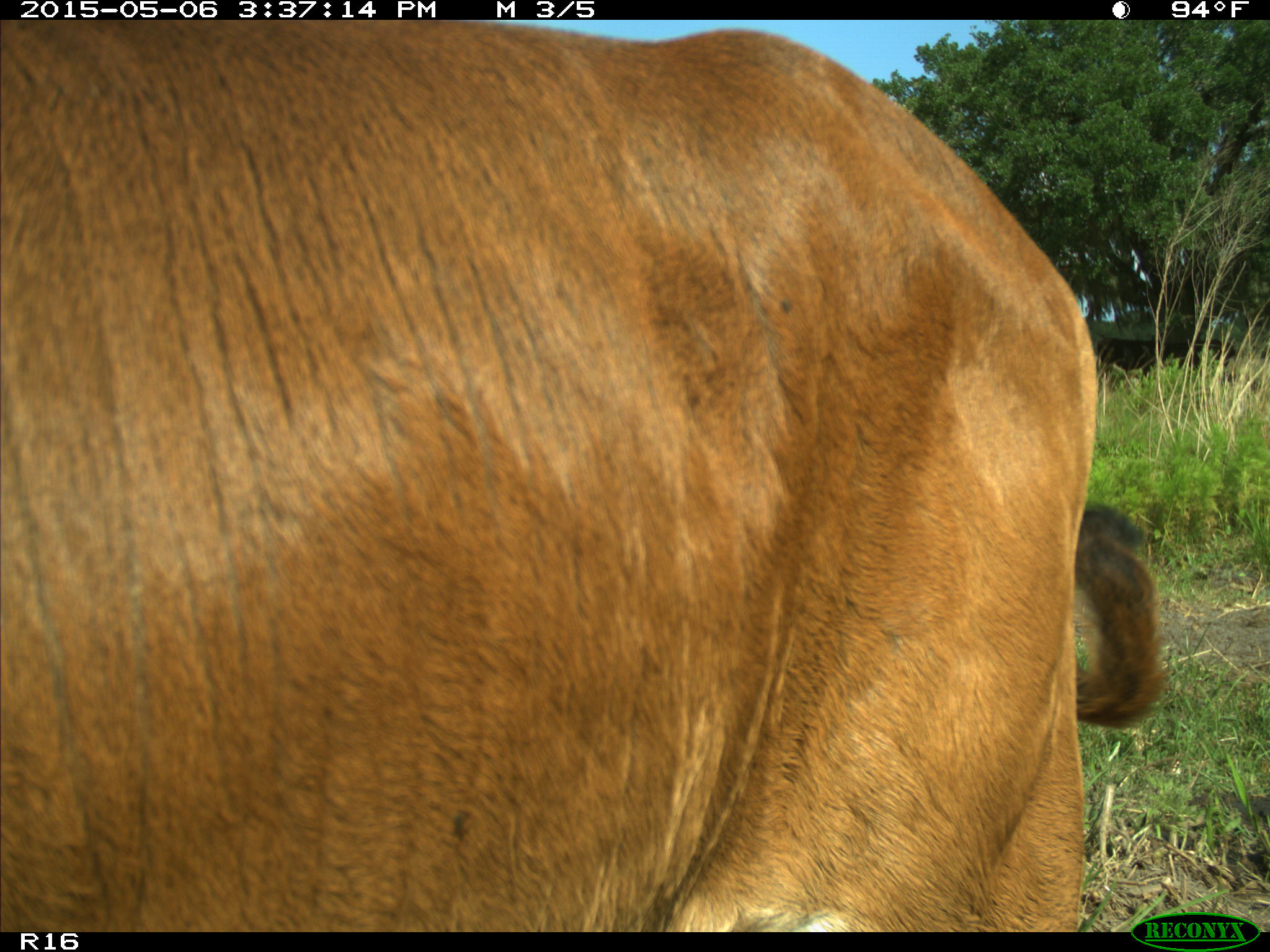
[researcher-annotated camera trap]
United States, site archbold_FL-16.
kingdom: Animalia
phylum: Chordata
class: Mammalia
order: Artiodactyla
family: Bovidae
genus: Bos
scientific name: Bos taurus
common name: domestic cow